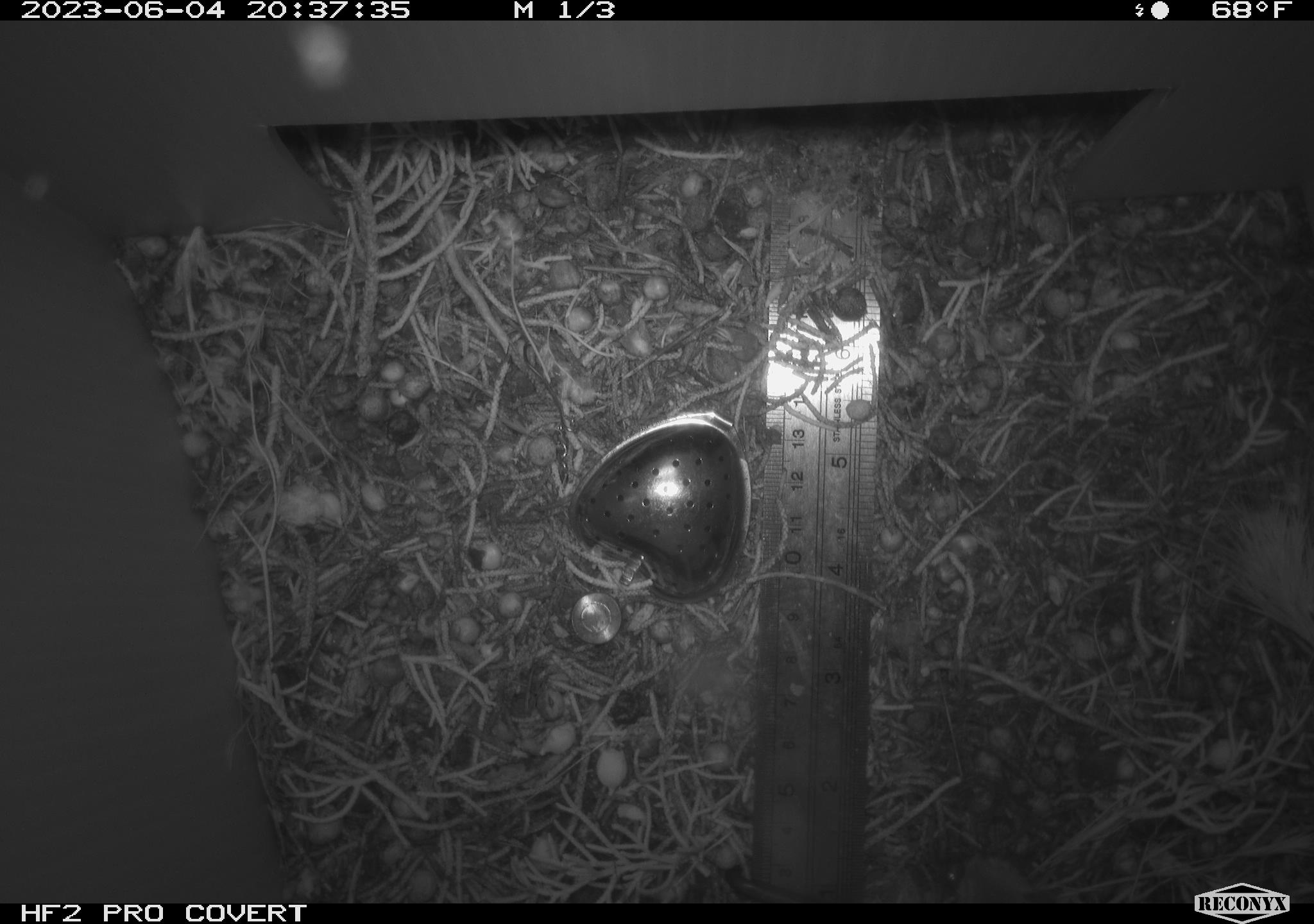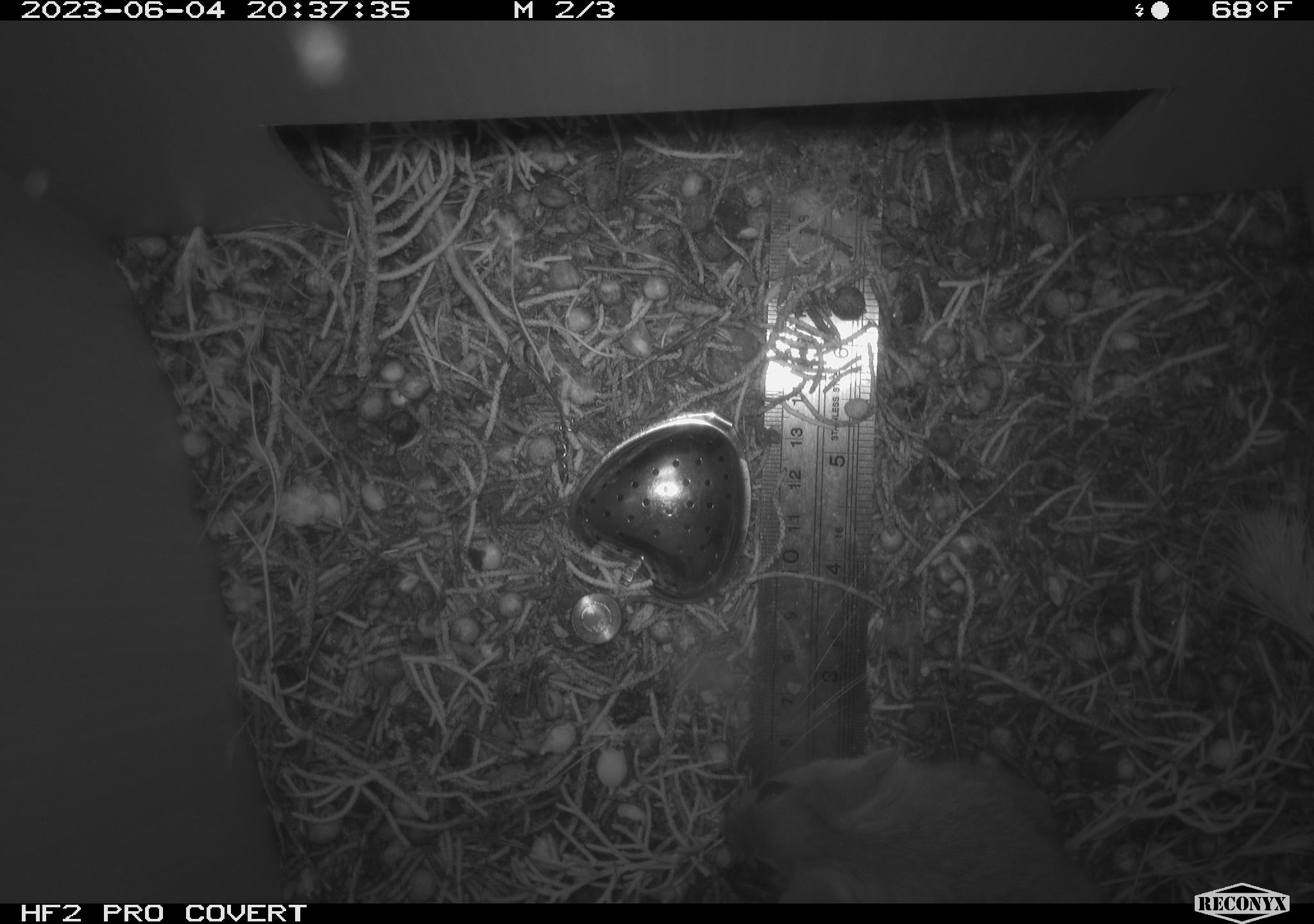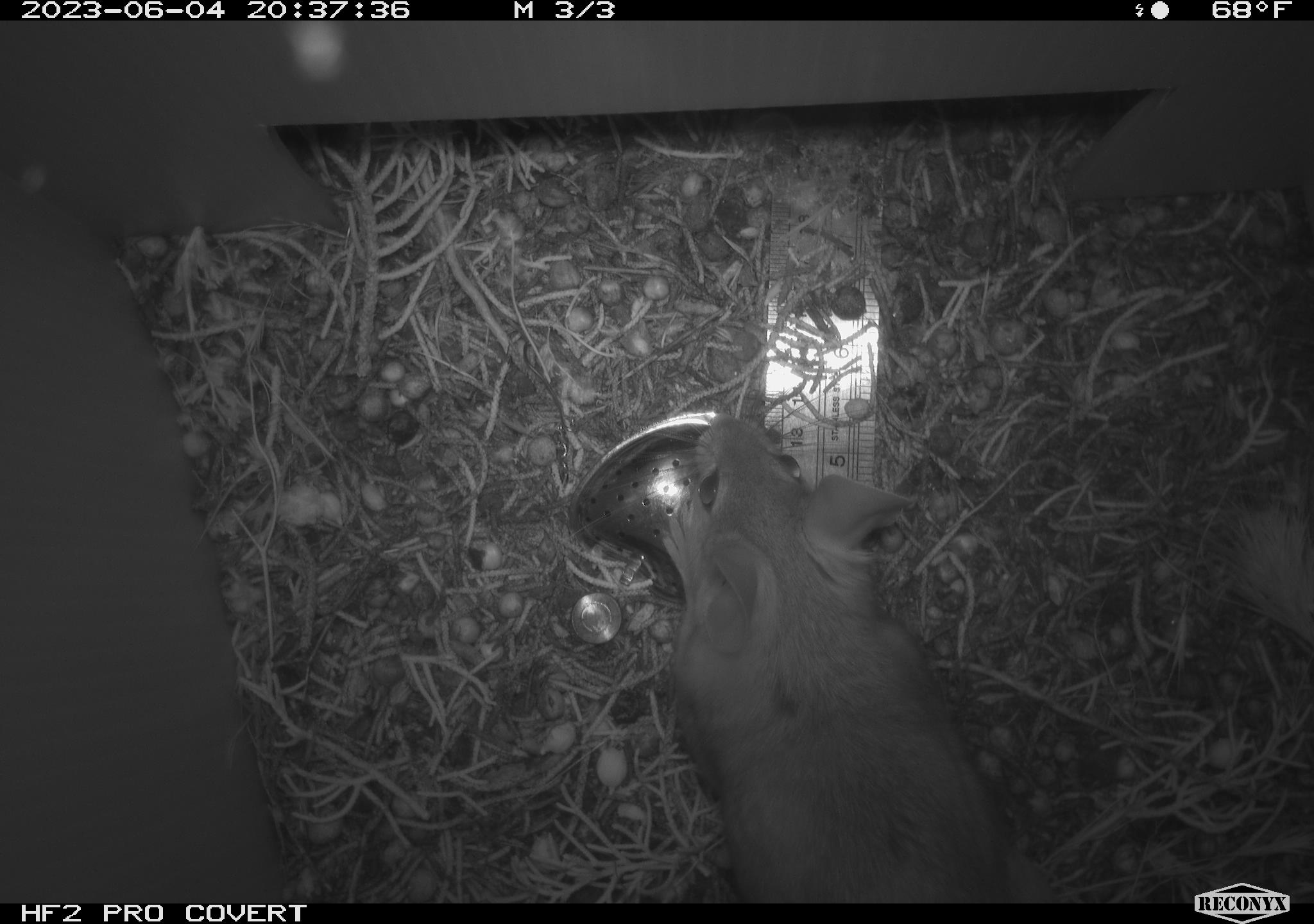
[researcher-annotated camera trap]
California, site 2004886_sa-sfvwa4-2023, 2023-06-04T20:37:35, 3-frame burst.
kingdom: Animalia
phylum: Chordata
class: Mammalia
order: Rodentia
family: Cricetidae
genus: Neotoma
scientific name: Neotoma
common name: pack rat or woodrat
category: neotoma species